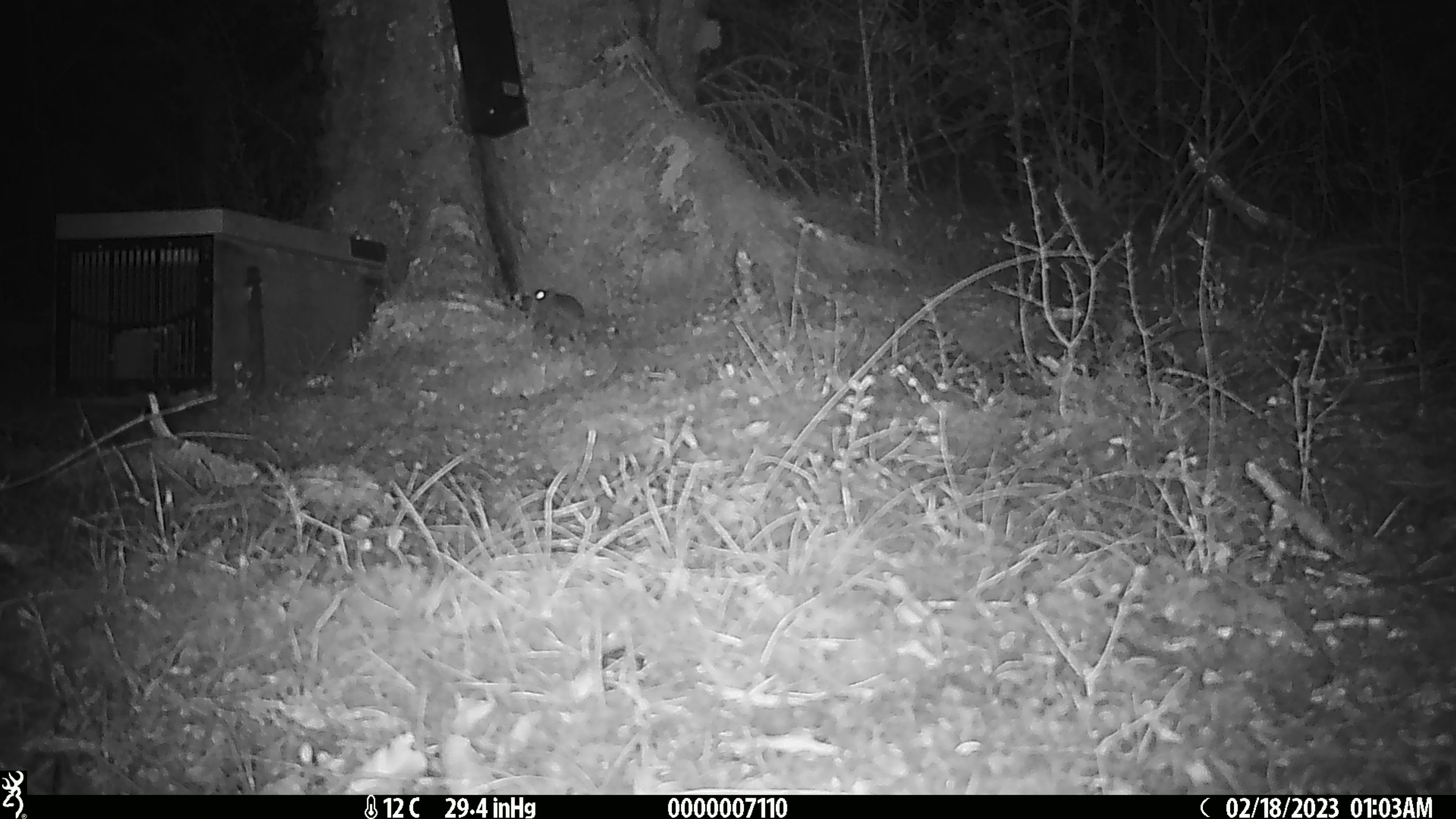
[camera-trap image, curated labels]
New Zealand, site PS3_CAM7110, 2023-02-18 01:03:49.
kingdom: Animalia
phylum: Chordata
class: Mammalia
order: Rodentia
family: Muridae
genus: Mus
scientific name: Mus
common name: mouse